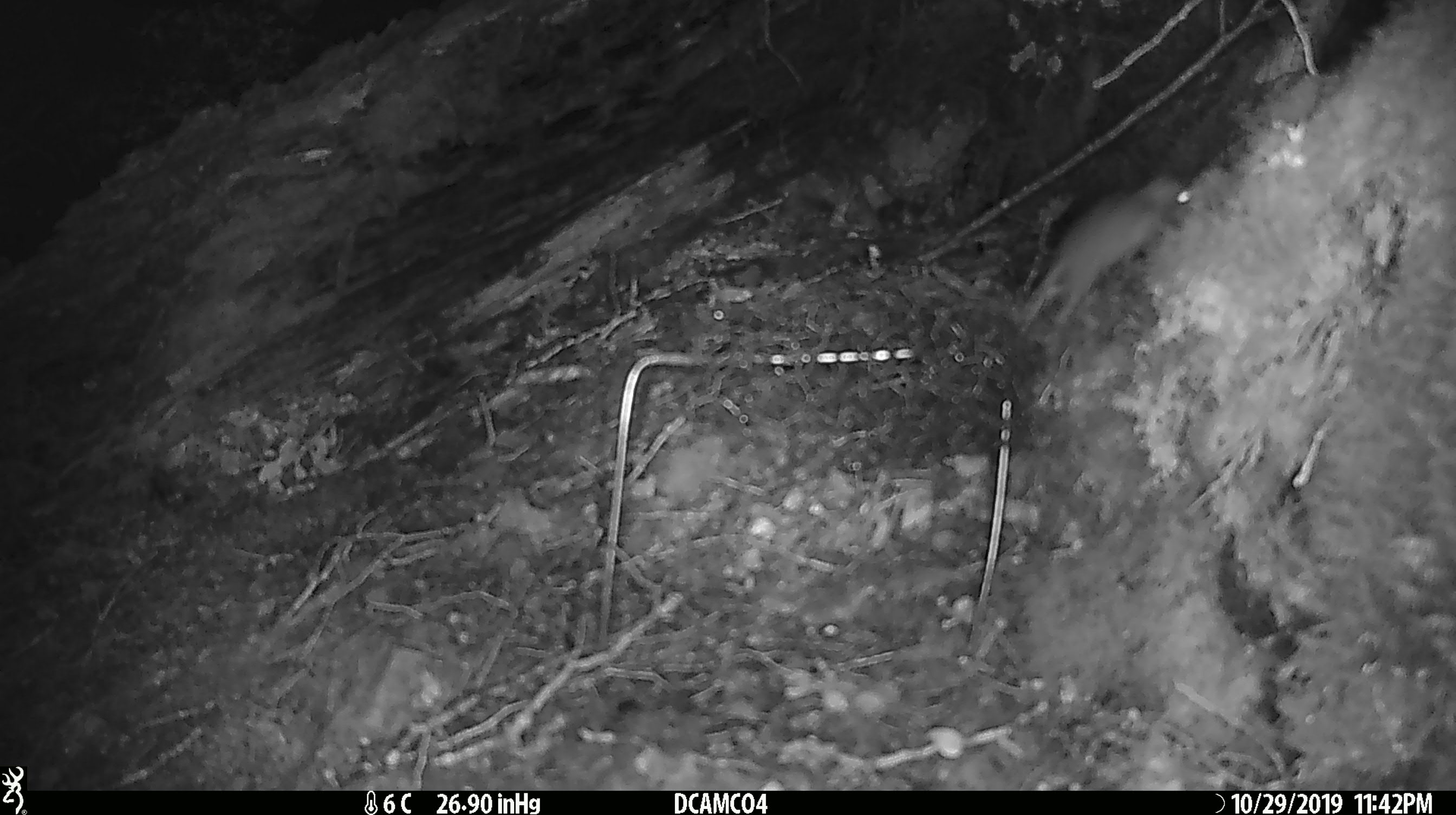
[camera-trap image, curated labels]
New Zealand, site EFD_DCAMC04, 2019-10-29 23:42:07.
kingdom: Animalia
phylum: Chordata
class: Mammalia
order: Rodentia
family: Muridae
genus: Mus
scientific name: Mus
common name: mouse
Mouse (Mus).